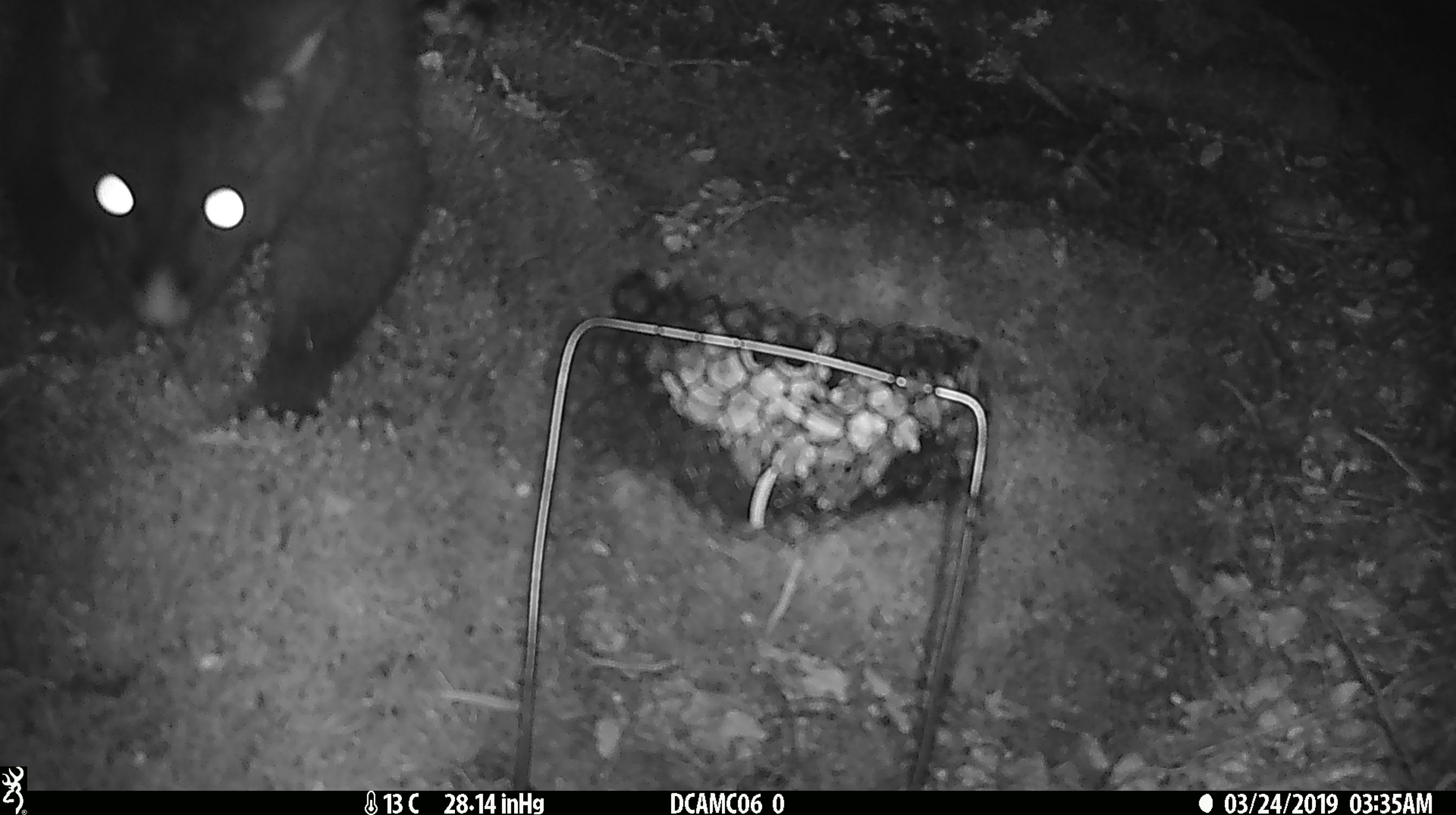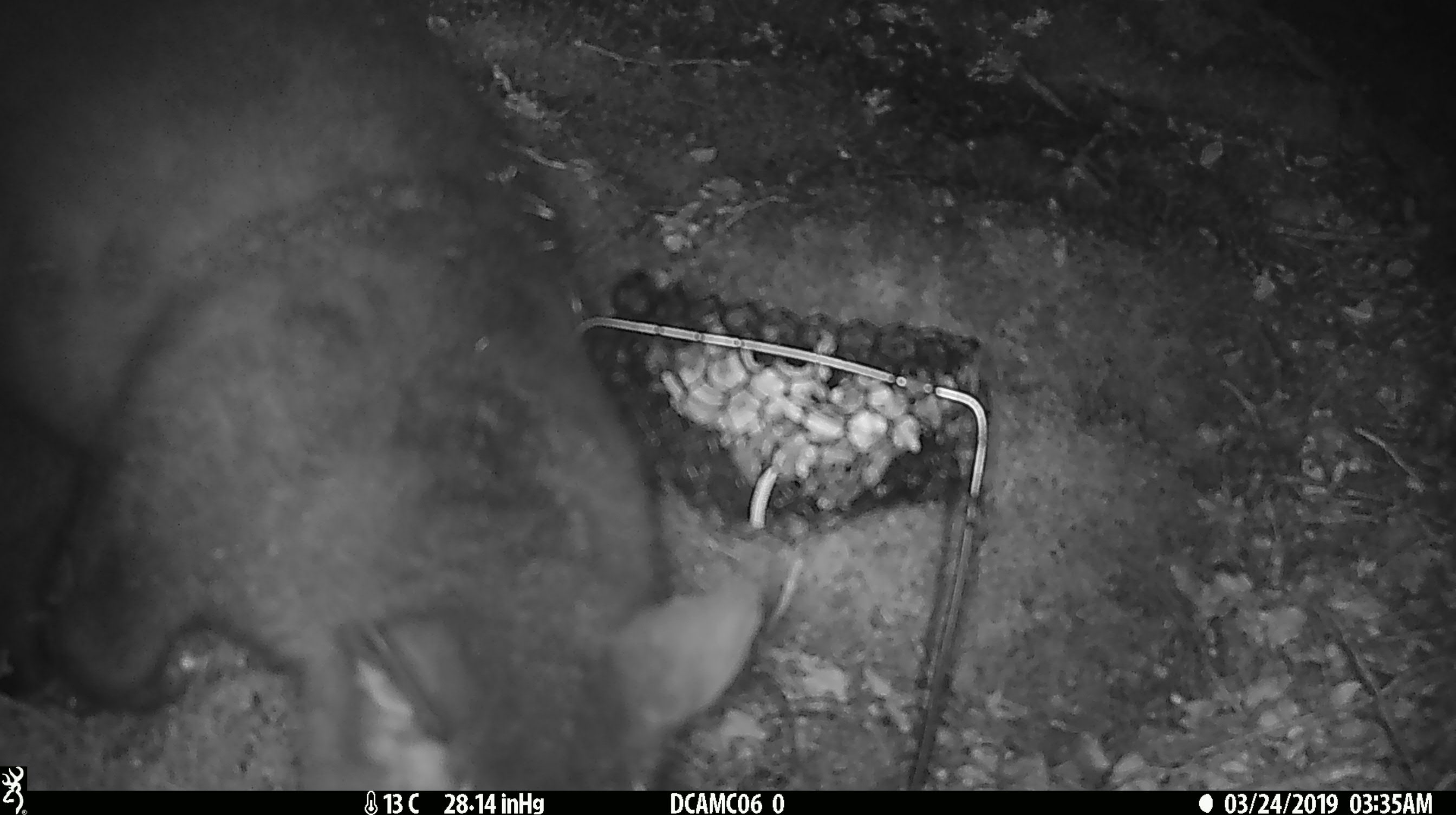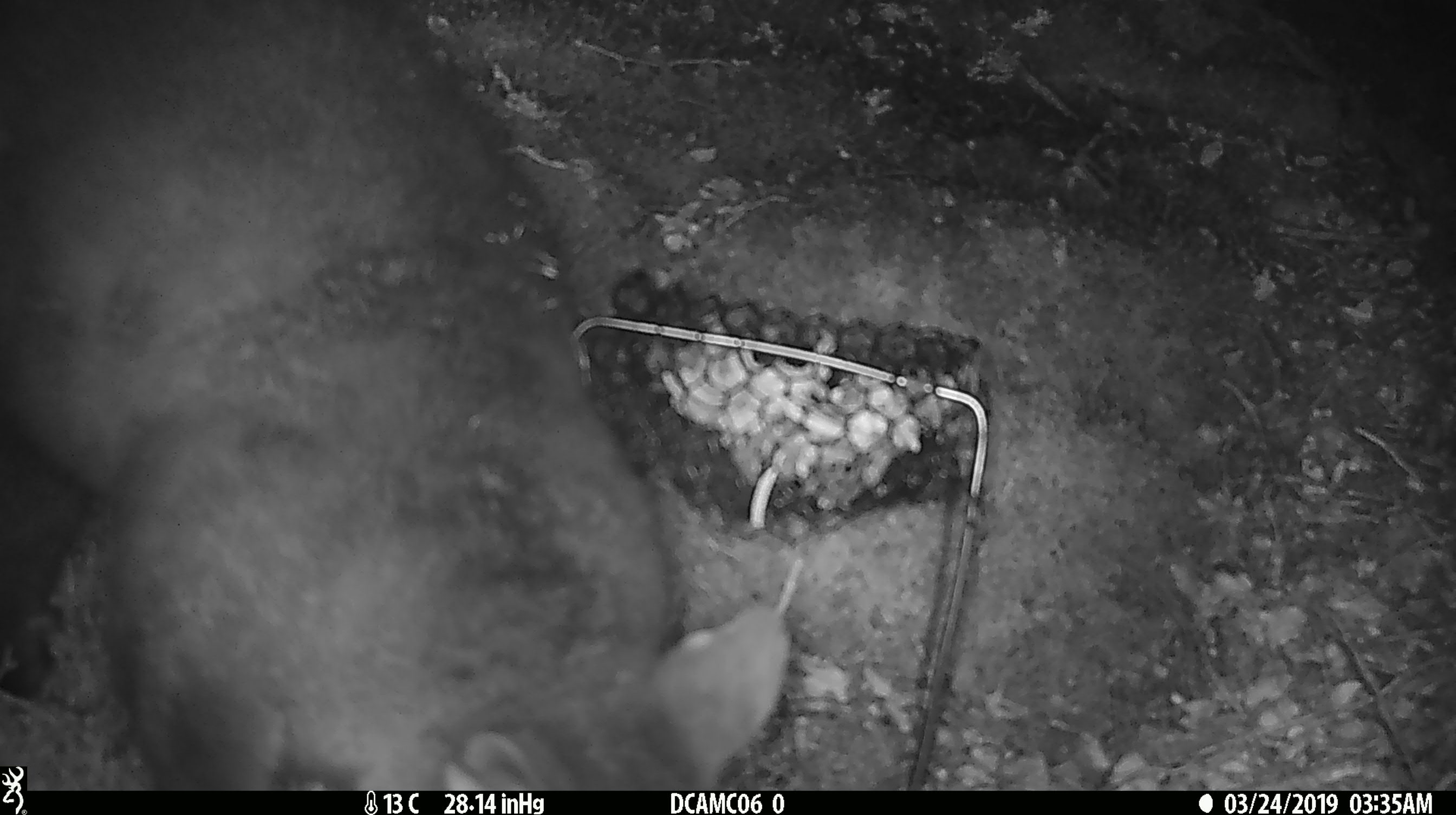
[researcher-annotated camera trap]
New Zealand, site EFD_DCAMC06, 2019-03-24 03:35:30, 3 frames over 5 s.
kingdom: Animalia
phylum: Chordata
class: Mammalia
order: Diprotodontia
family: Phalangeridae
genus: Trichosurus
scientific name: Trichosurus vulpecula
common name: common brushtail possum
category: possum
Possum (common brushtail possum) (Trichosurus vulpecula).